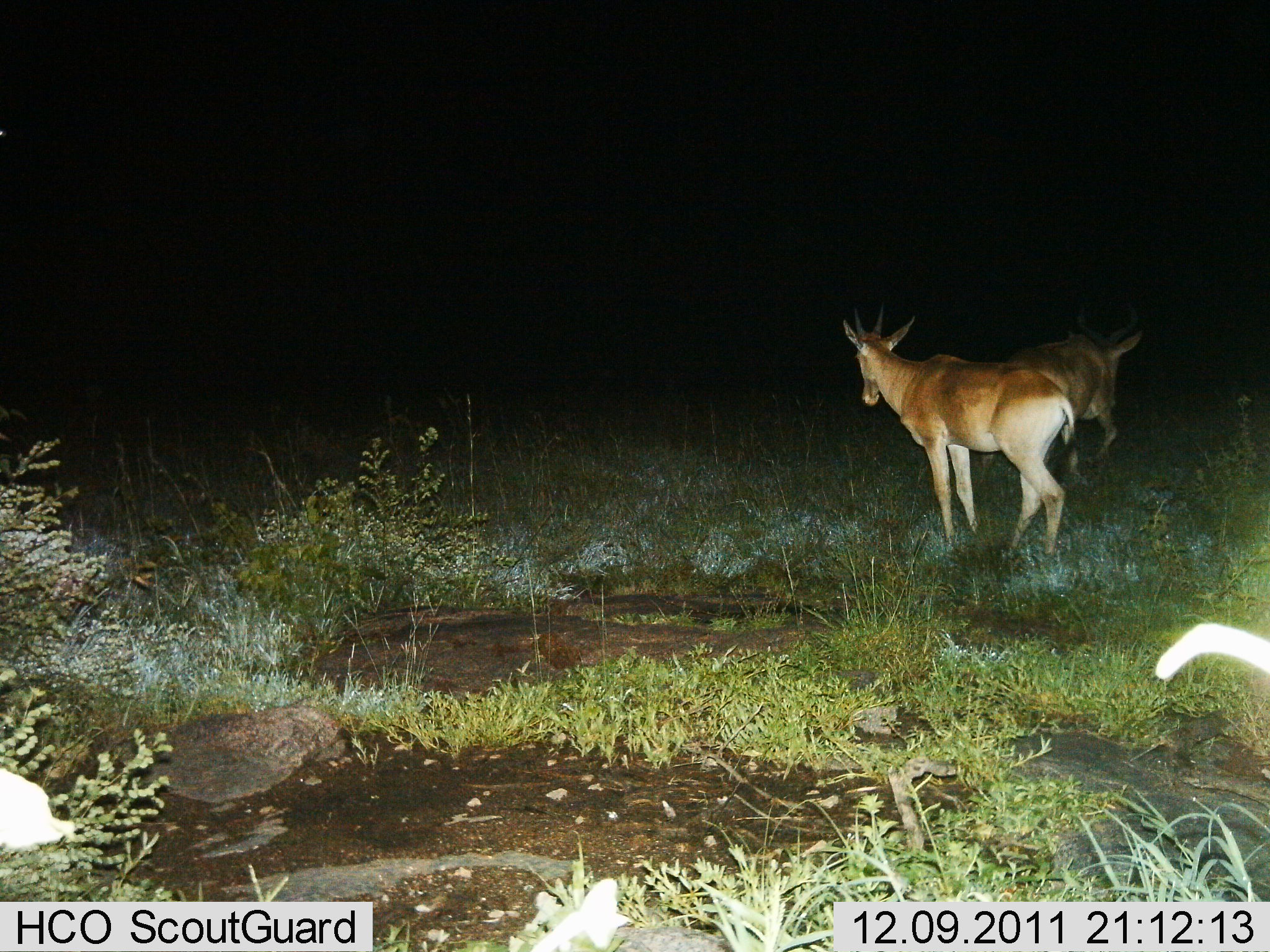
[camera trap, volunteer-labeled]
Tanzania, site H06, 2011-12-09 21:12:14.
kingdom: Animalia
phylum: Chordata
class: Mammalia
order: Artiodactyla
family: Bovidae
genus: Alcelaphus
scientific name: Alcelaphus buselaphus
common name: hartebeest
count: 2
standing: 67%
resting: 8%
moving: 75%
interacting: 0%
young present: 0%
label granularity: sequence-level